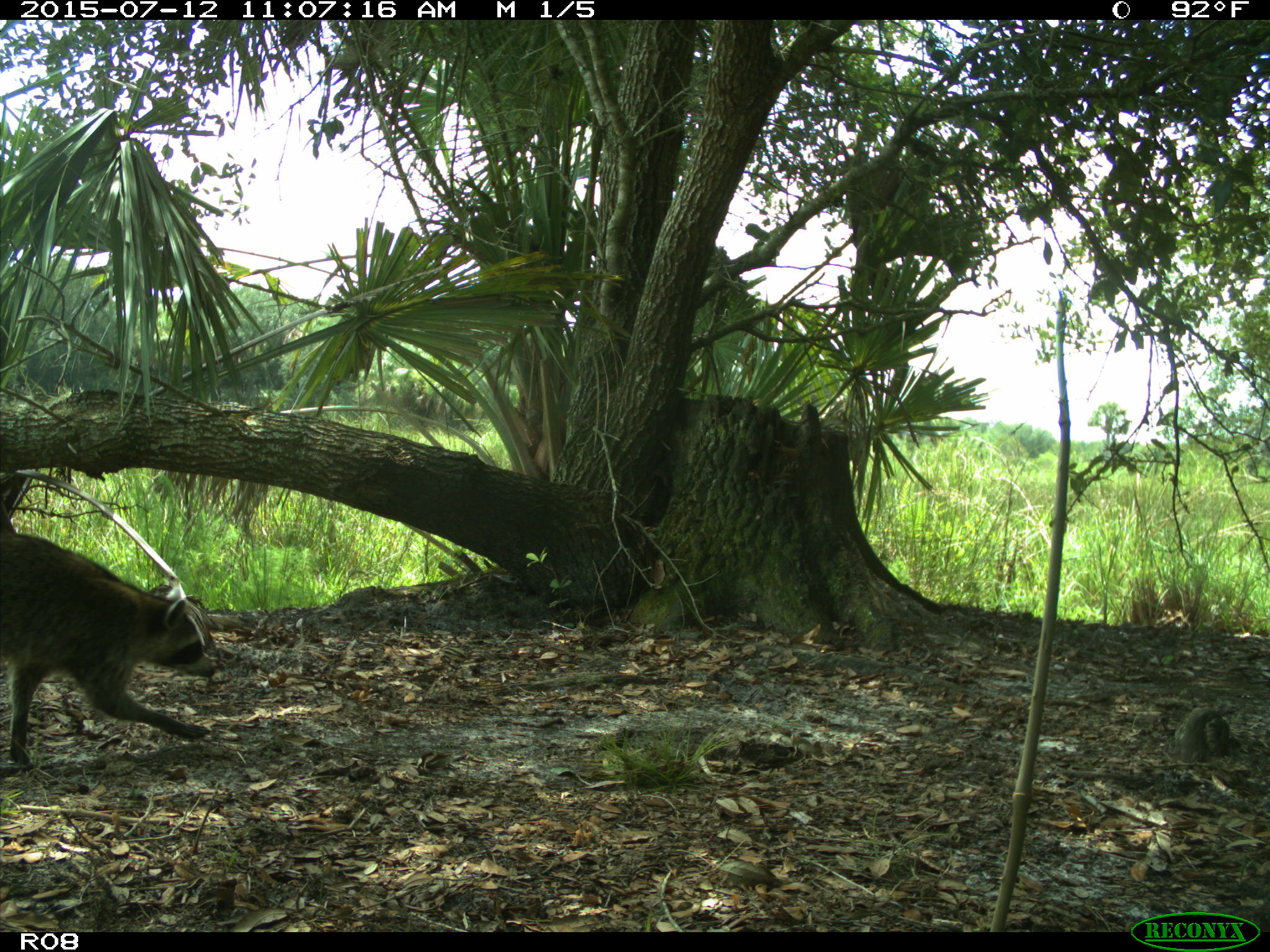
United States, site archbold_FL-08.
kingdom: Animalia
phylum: Chordata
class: Mammalia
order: Carnivora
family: Procyonidae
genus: Procyon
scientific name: Procyon lotor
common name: common raccoon